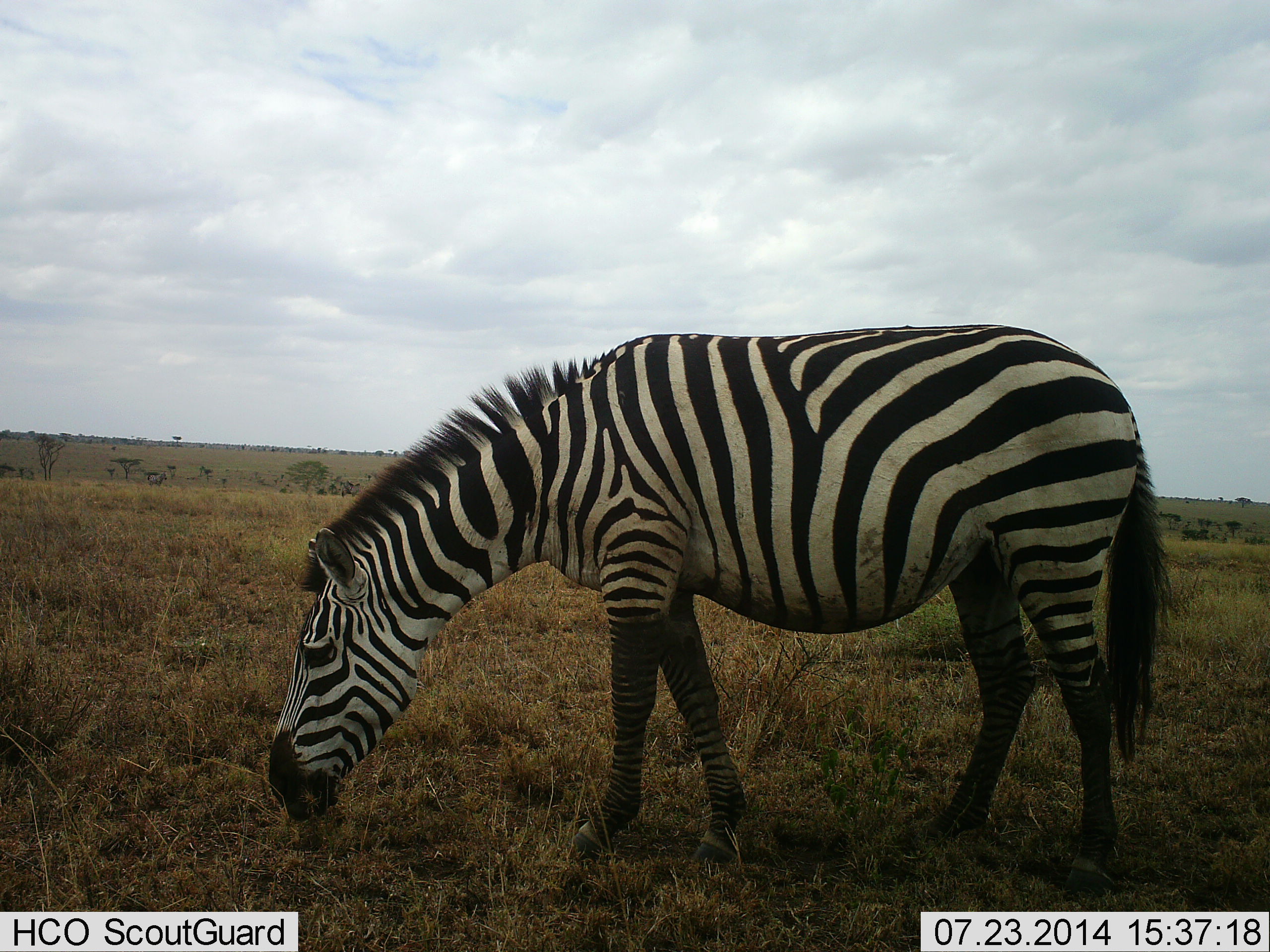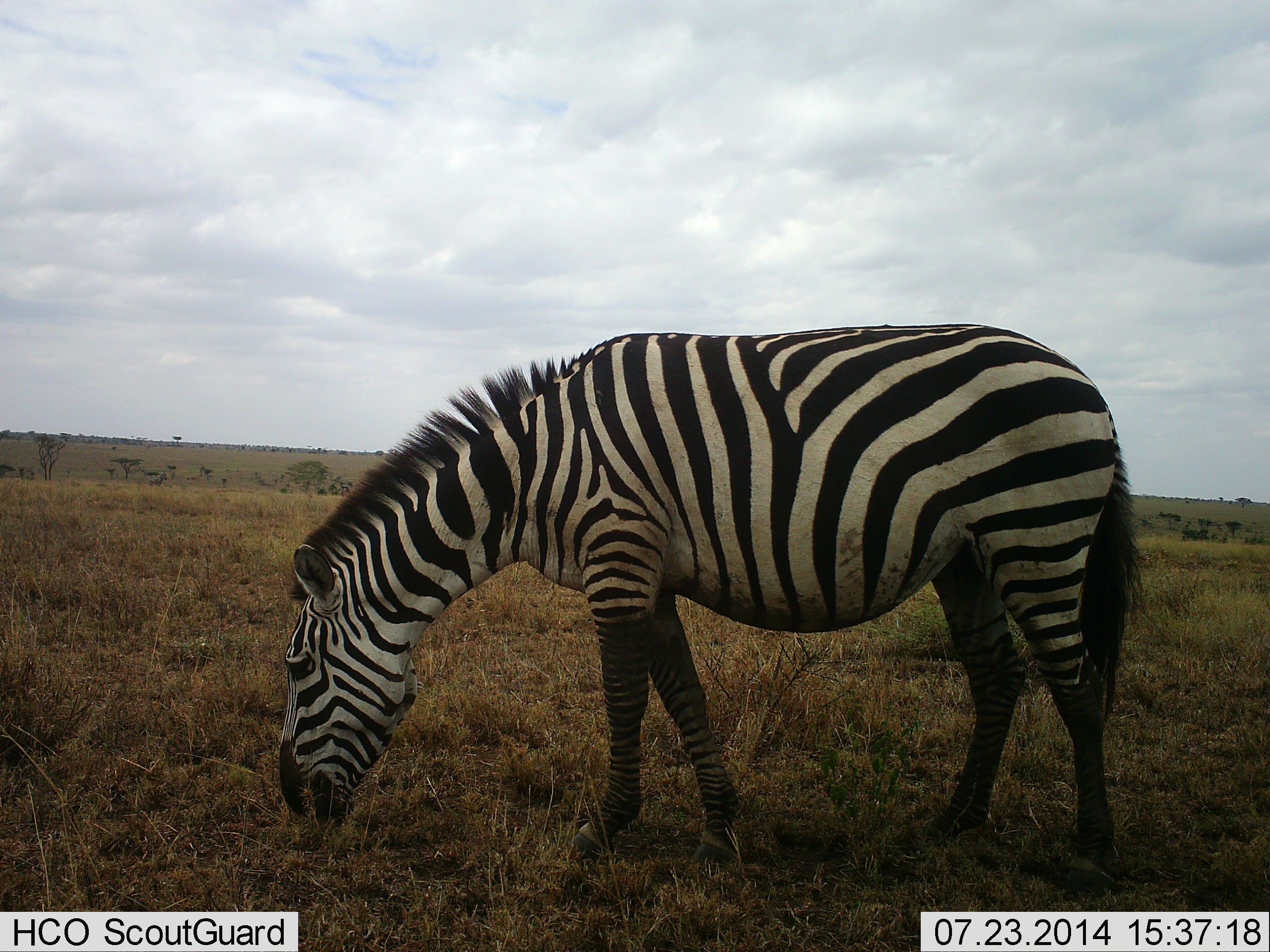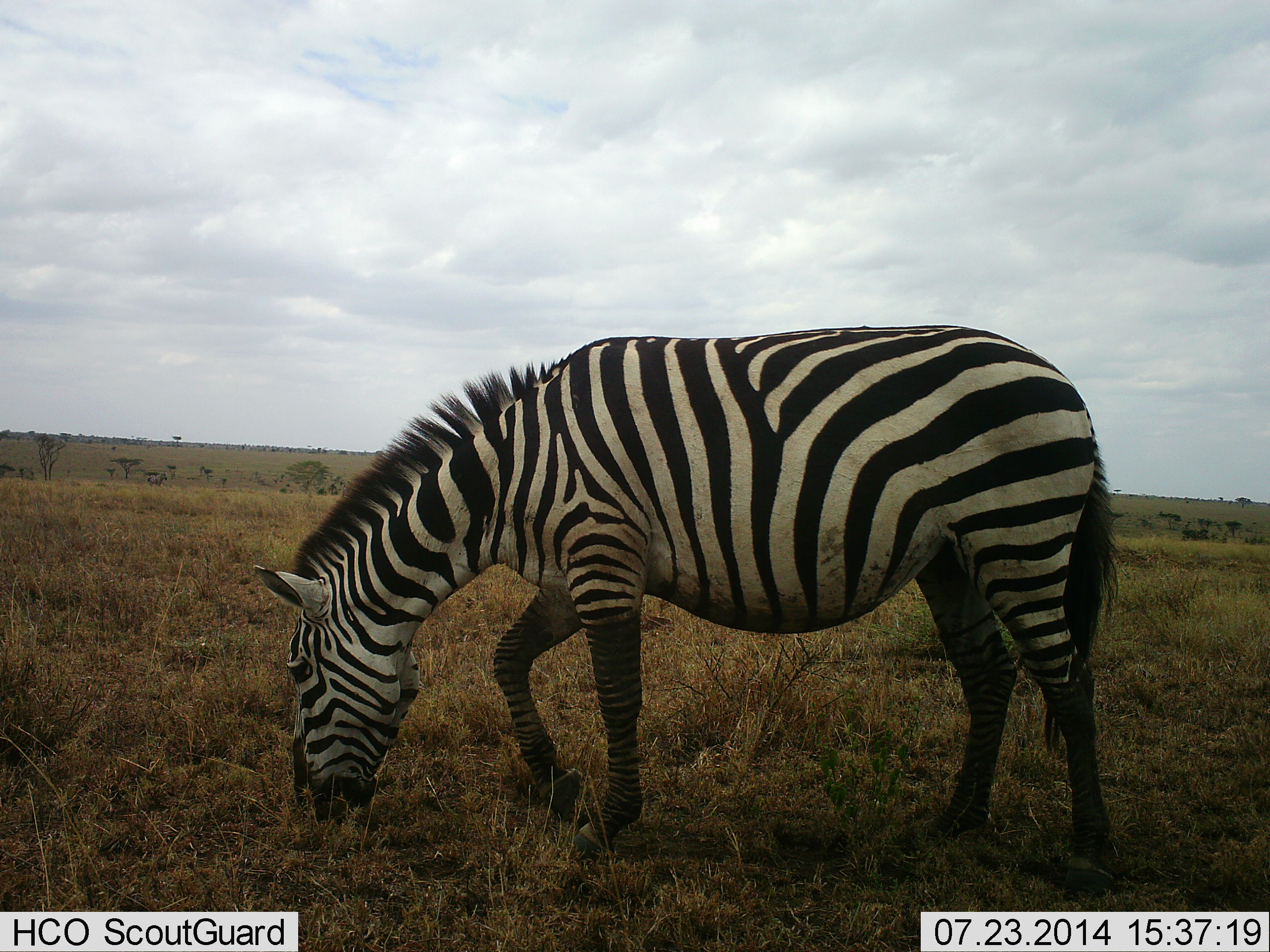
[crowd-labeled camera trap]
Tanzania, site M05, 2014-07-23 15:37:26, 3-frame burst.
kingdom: Animalia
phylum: Chordata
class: Mammalia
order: Perissodactyla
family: Equidae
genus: Equus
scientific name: Equus quagga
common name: plains zebra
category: zebra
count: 1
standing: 40%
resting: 0%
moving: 0%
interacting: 0%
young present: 0%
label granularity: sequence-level